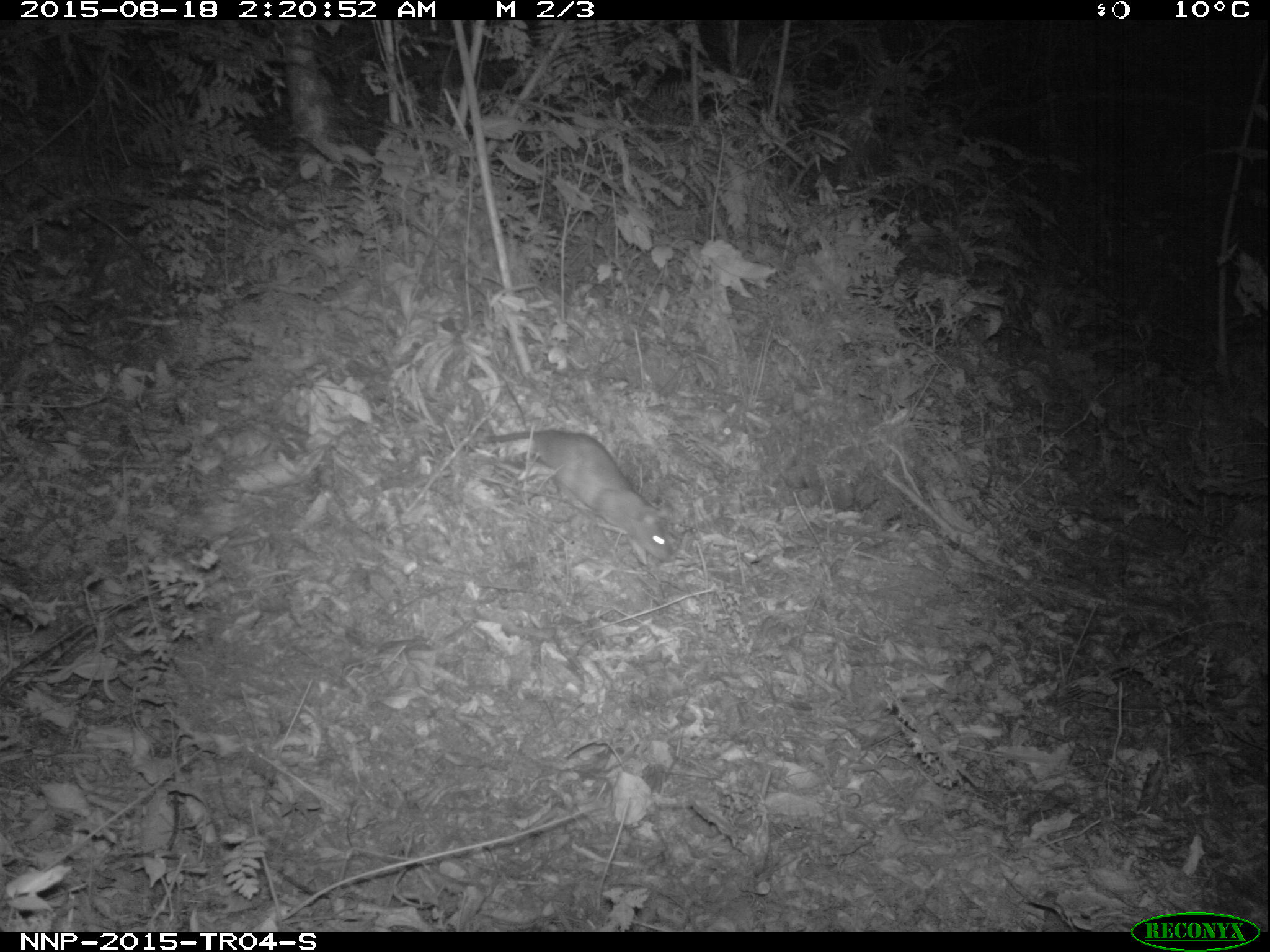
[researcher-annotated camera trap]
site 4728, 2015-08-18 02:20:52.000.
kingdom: Animalia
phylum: Chordata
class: Mammalia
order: Rodentia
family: Nesomyidae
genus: Cricetomys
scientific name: Cricetomys gambianus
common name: african giant pouched rat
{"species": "Cricetomys gambianus (african giant pouched rat)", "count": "1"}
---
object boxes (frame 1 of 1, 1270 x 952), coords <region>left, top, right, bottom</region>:
cricetomys gambianus: <region>481, 428, 672, 563</region>